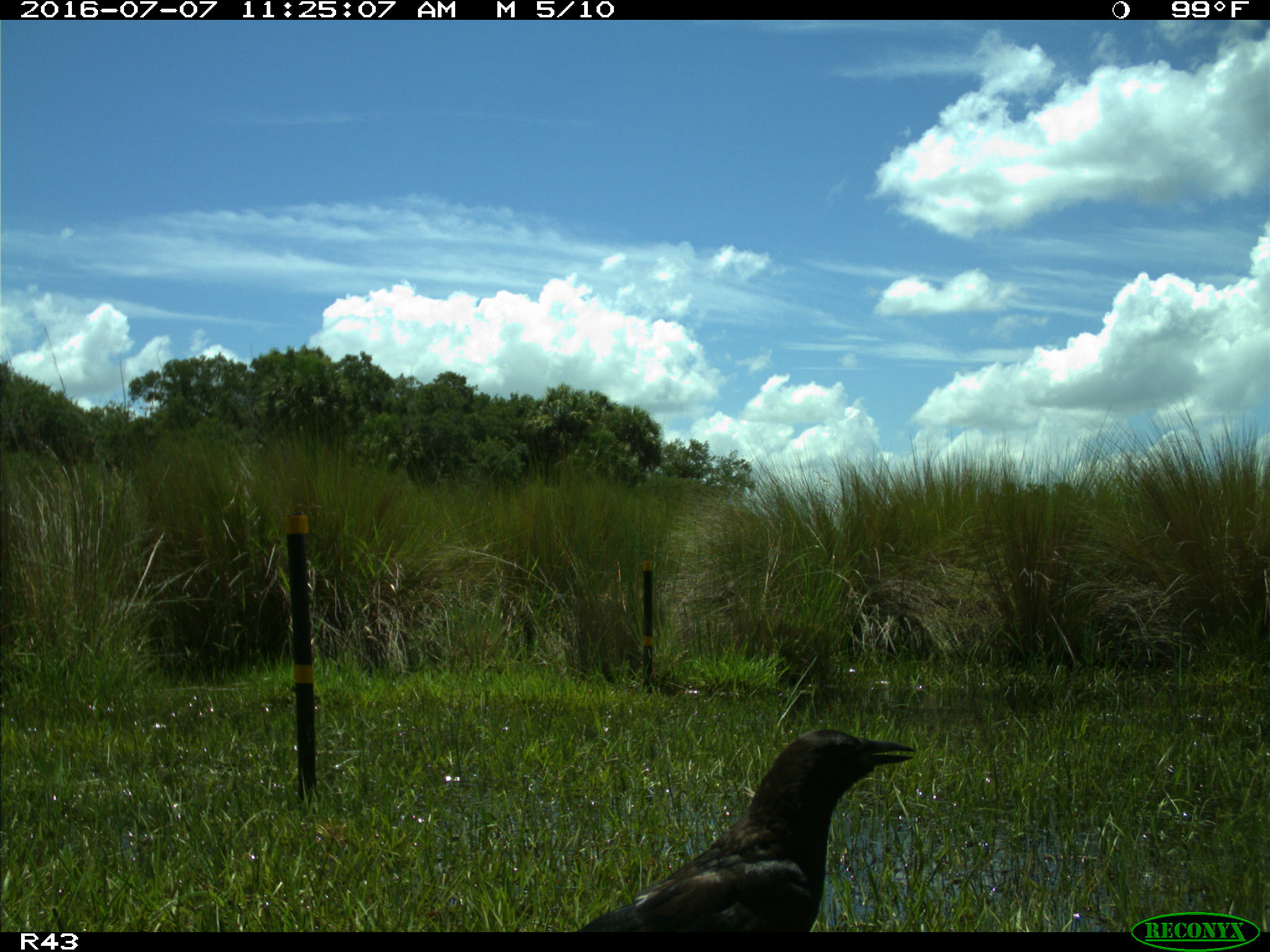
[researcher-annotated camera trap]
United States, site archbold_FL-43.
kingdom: Animalia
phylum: Chordata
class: Aves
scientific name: Aves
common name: birds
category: unidentified bird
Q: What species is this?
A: Unidentified bird (birds) (Aves).